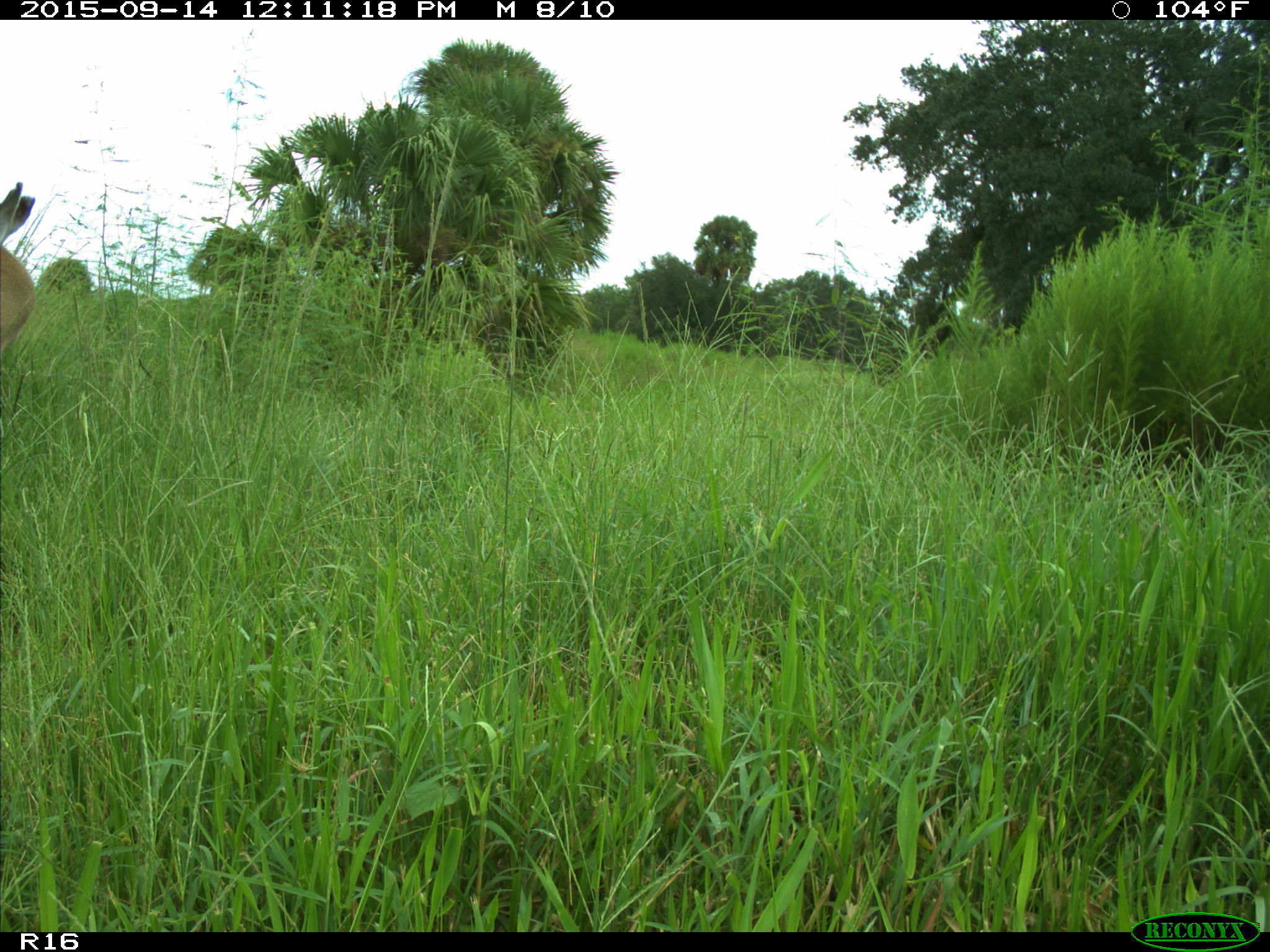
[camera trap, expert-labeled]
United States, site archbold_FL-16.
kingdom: Animalia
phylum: Chordata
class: Mammalia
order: Artiodactyla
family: Cervidae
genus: Odocoileus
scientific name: Odocoileus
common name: deer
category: unidentified deer